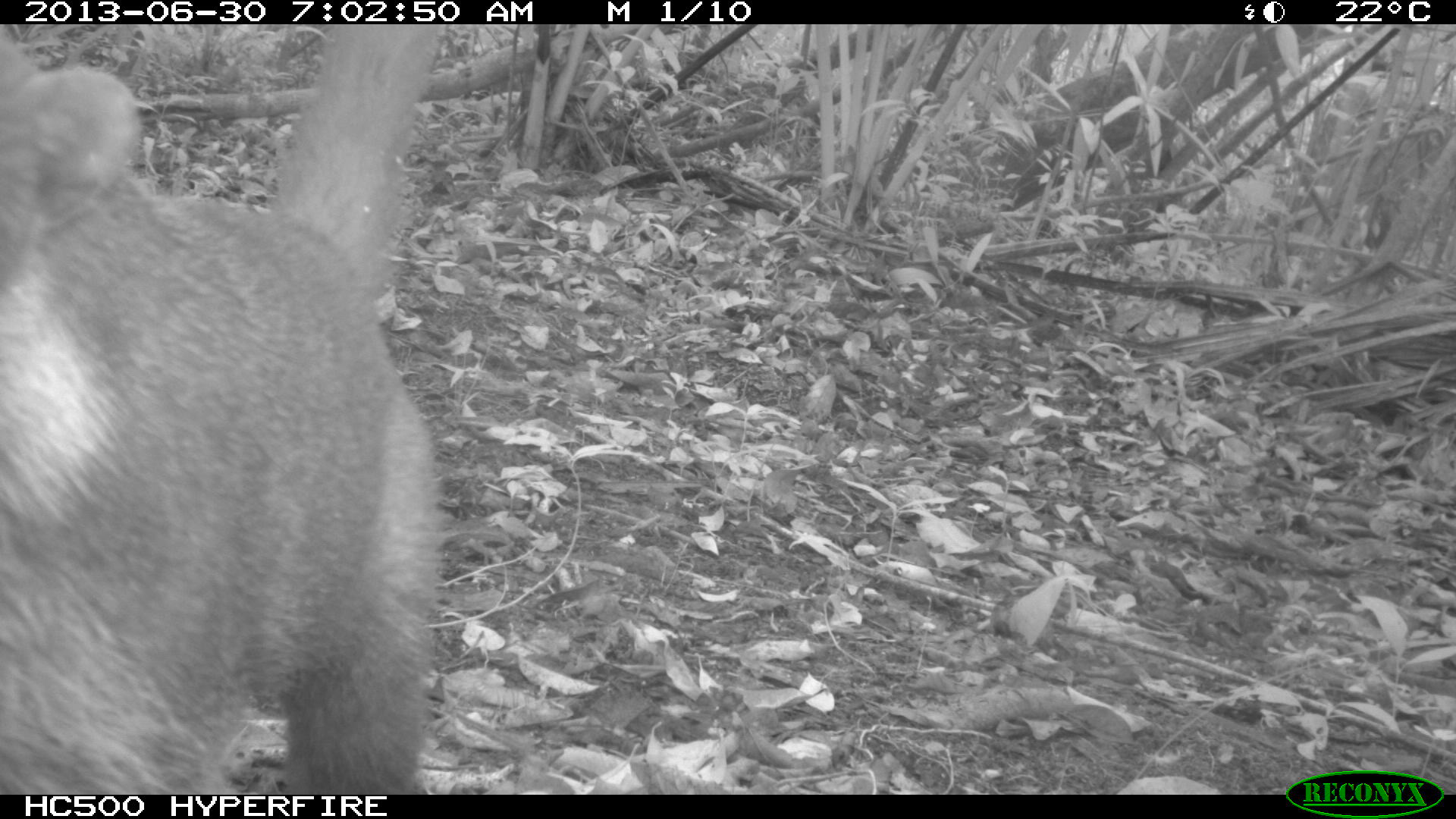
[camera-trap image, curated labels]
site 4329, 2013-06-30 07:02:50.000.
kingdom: Animalia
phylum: Chordata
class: Mammalia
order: Carnivora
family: Procyonidae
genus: Nasua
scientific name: Nasua narica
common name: white-nosed coati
Nasua narica (white-nosed coati), count 1.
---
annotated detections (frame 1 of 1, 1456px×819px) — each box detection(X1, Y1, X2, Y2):
nasua narica: detection(1, 22, 458, 792)